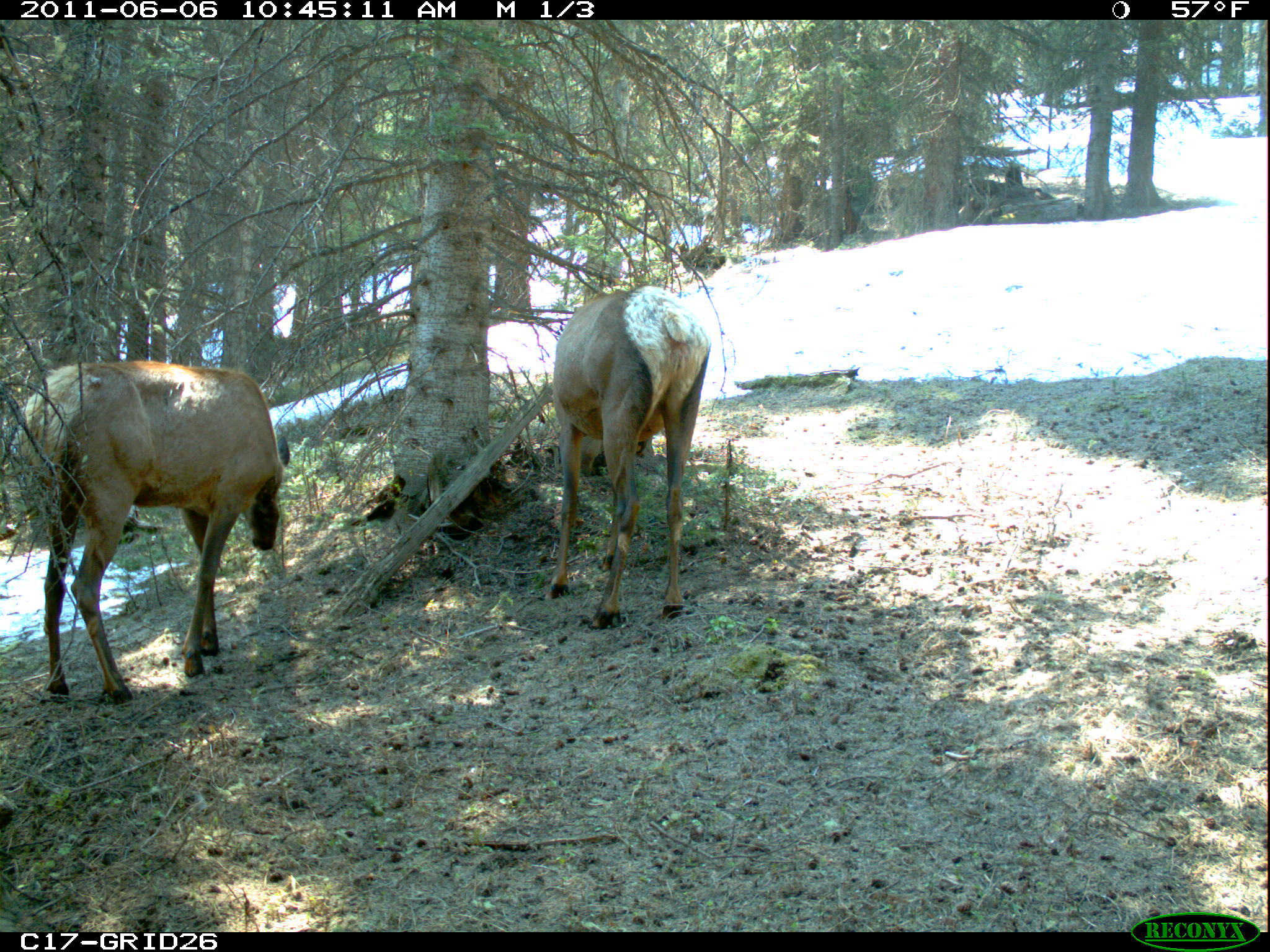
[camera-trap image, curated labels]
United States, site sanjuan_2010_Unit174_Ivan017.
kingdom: Animalia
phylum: Chordata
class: Mammalia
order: Artiodactyla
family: Cervidae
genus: Cervus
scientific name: Cervus elaphus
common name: red deer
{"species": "Cervus elaphus (red deer)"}